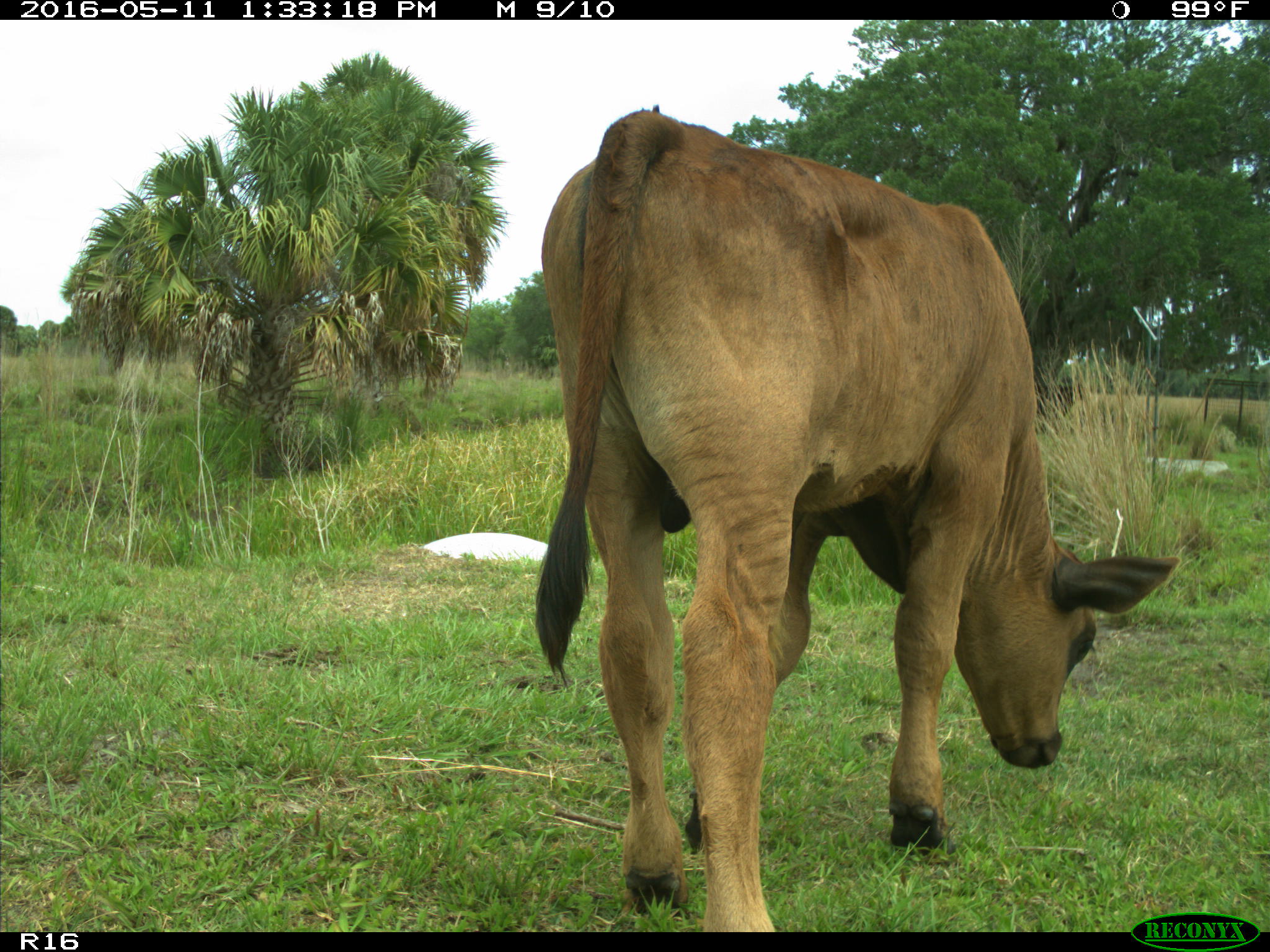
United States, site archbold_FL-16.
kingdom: Animalia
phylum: Chordata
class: Mammalia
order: Artiodactyla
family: Bovidae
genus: Bos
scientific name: Bos taurus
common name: domestic cow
Bos taurus (domestic cow).